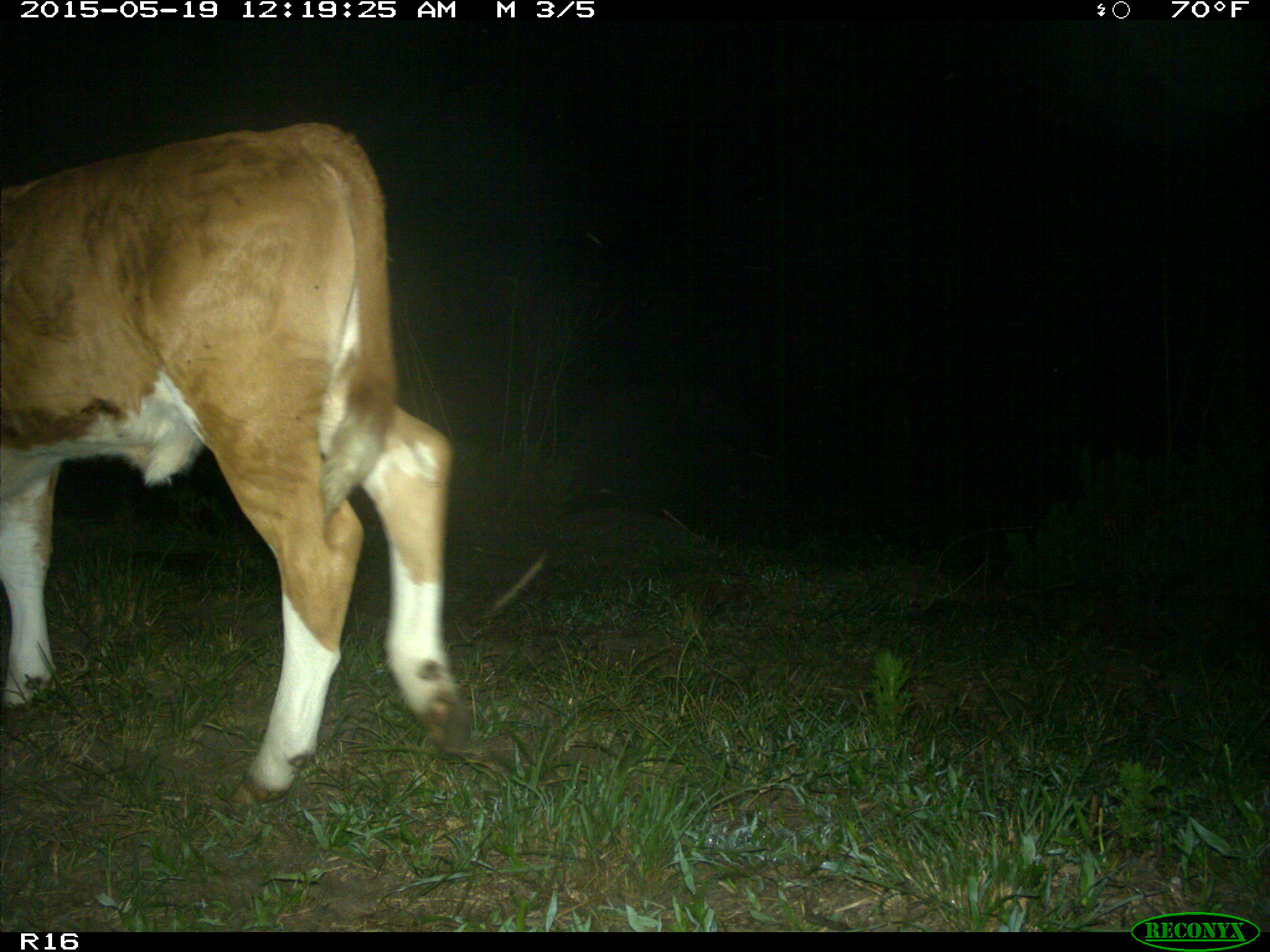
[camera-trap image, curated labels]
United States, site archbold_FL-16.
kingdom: Animalia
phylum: Chordata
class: Mammalia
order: Artiodactyla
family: Bovidae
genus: Bos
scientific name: Bos taurus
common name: domestic cow